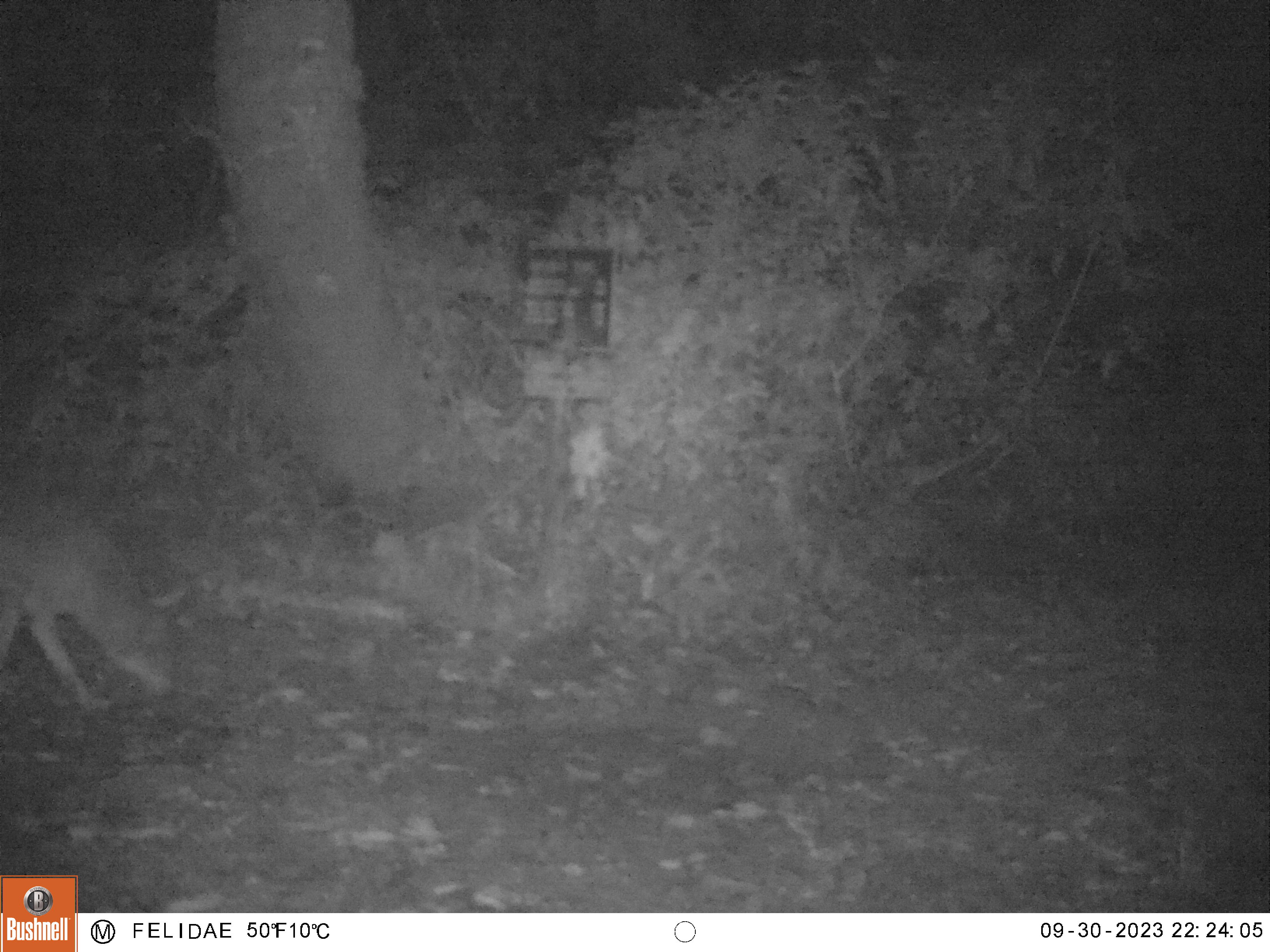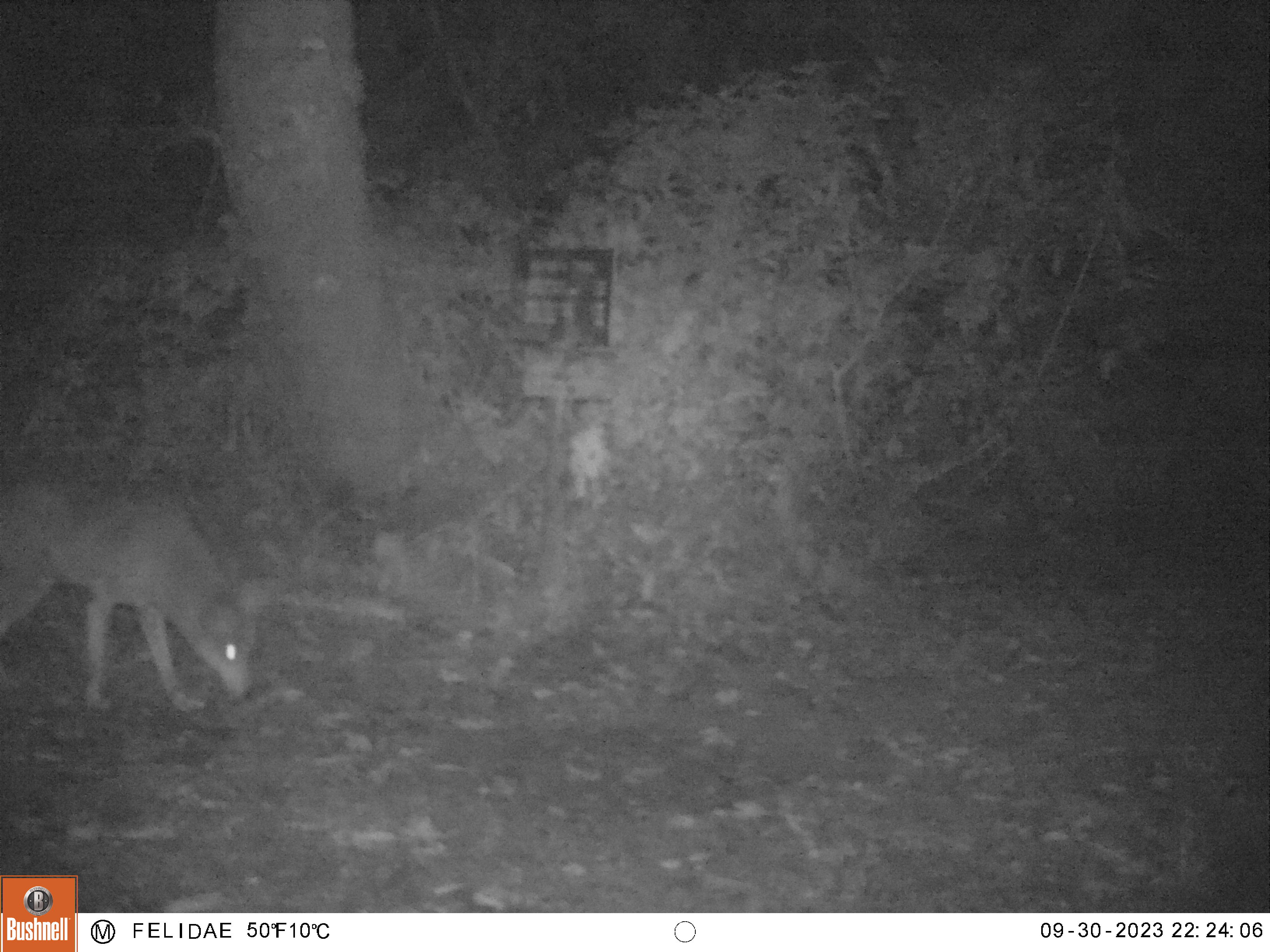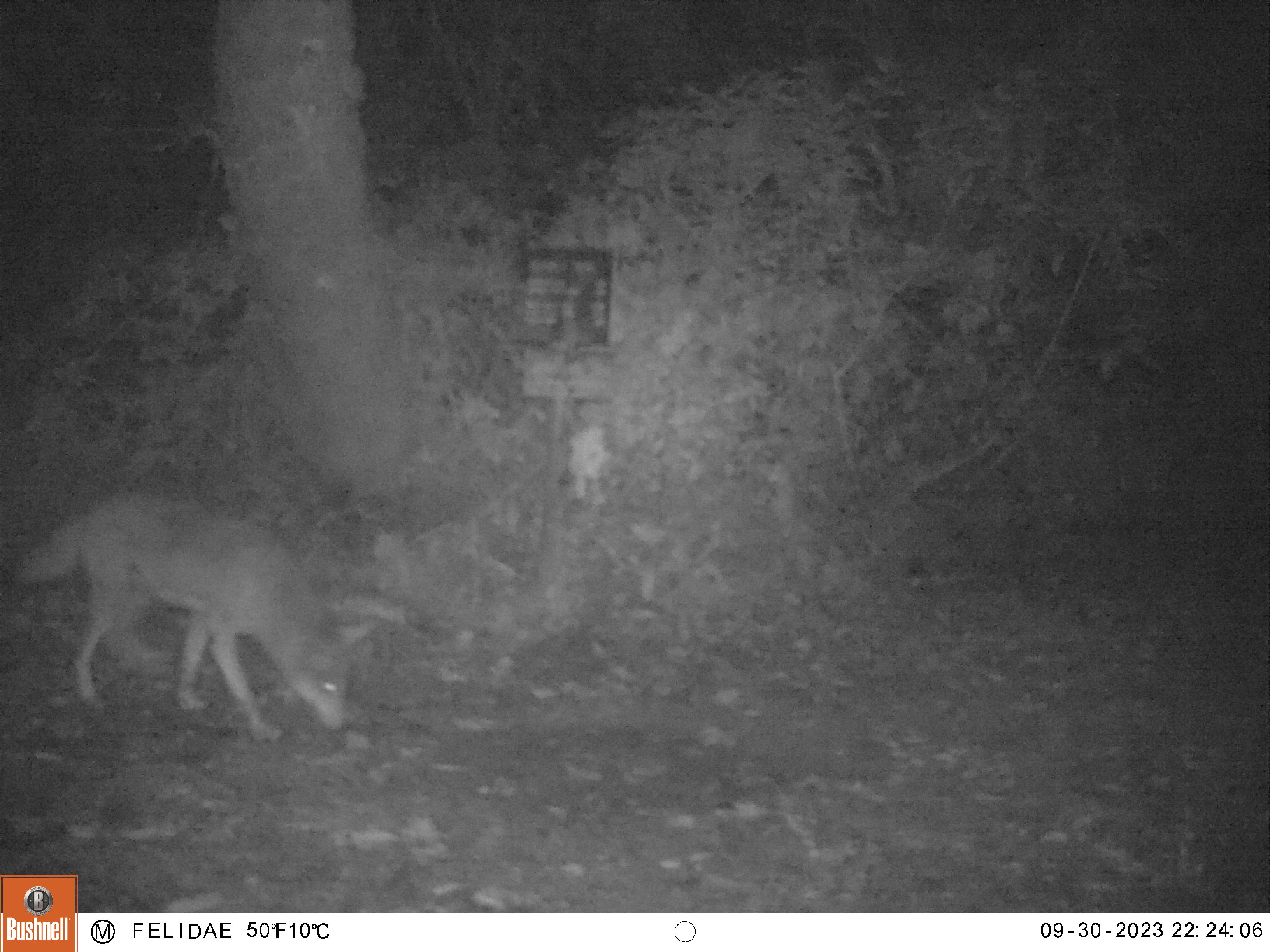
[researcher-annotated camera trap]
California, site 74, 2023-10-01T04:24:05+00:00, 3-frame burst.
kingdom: Animalia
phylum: Chordata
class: Mammalia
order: Carnivora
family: Canidae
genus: Canis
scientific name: Canis latrans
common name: coyote